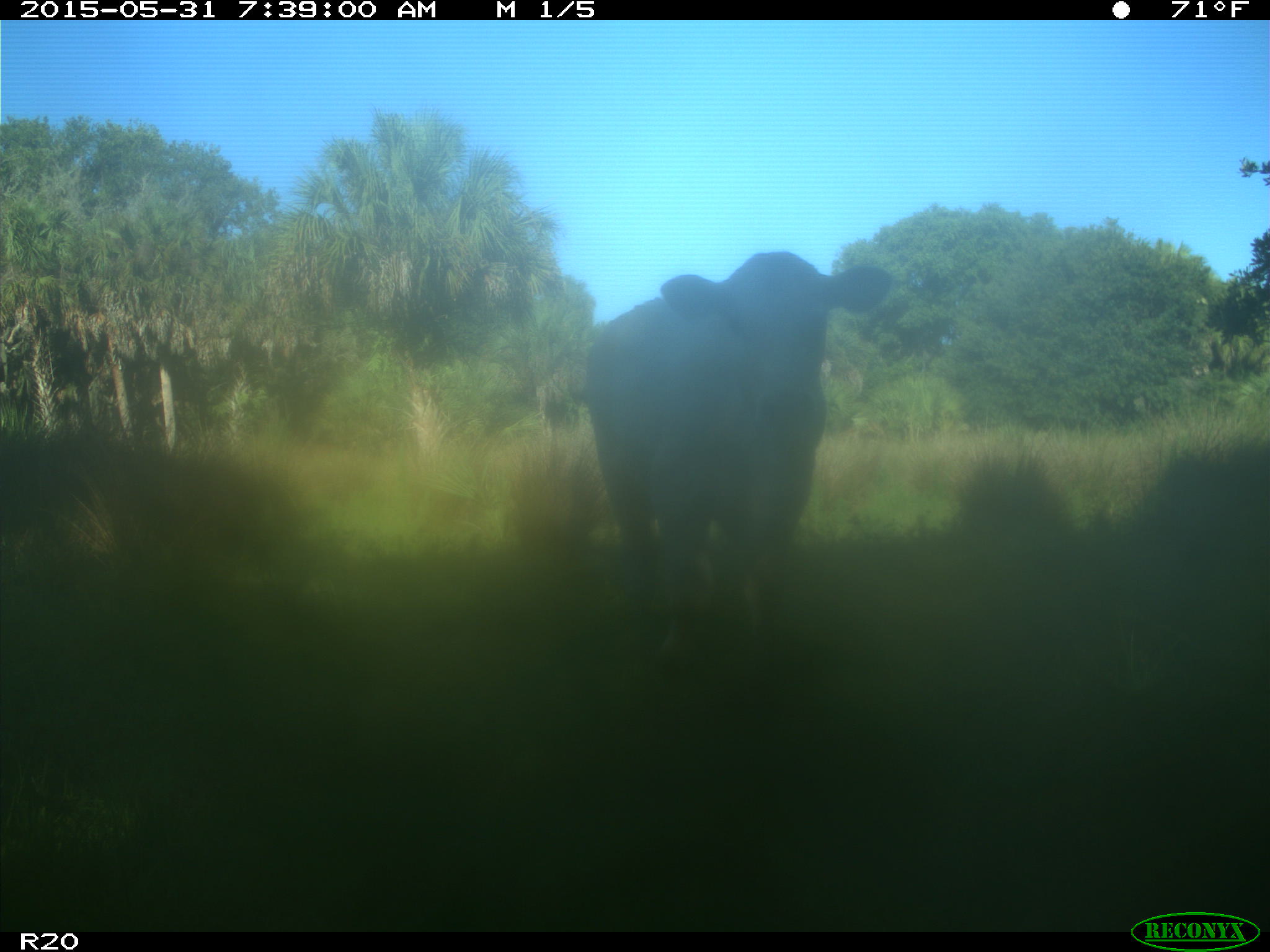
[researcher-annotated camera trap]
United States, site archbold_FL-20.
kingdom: Animalia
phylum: Chordata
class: Mammalia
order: Artiodactyla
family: Bovidae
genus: Bos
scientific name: Bos taurus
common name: domestic cow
Bos taurus (domestic cow).